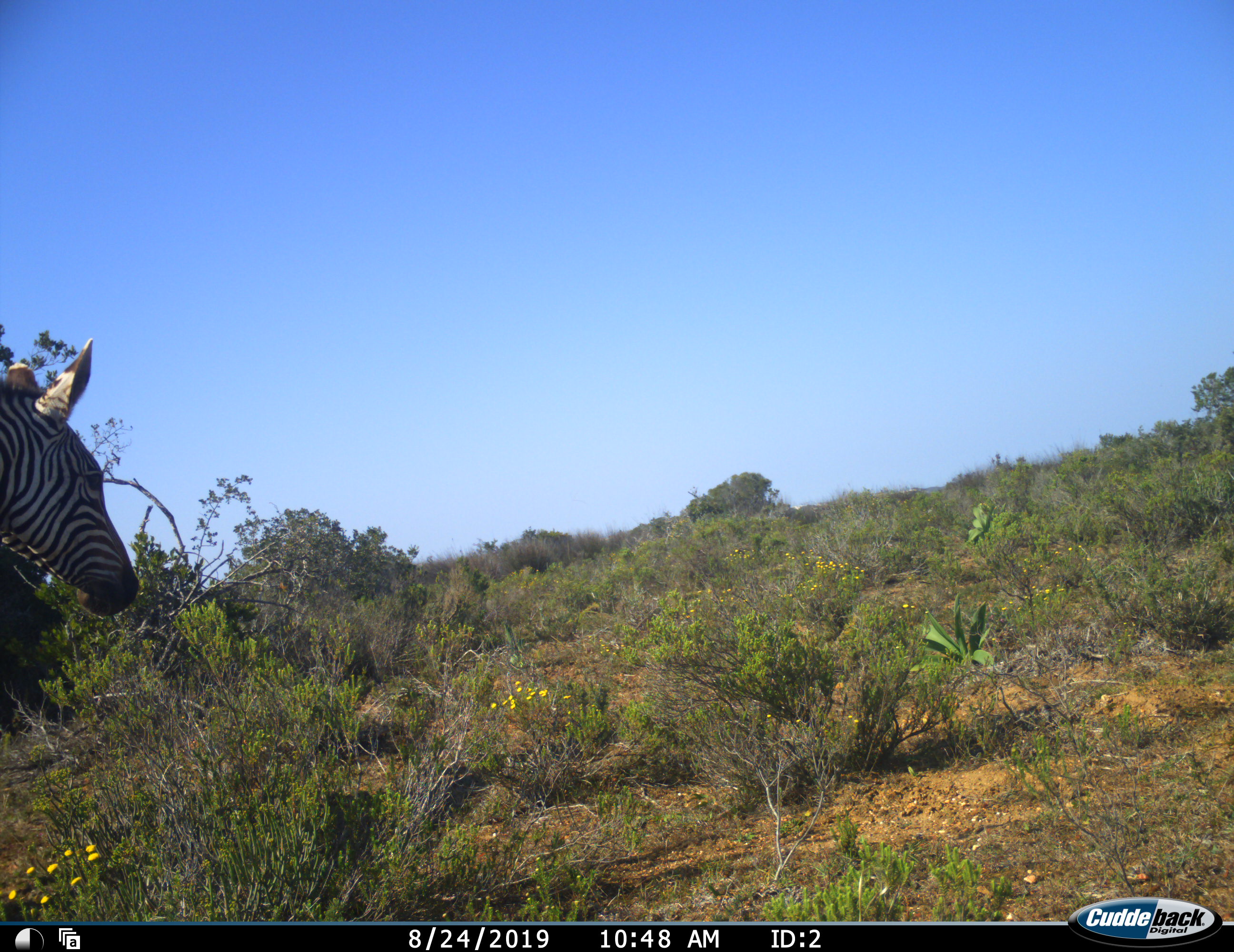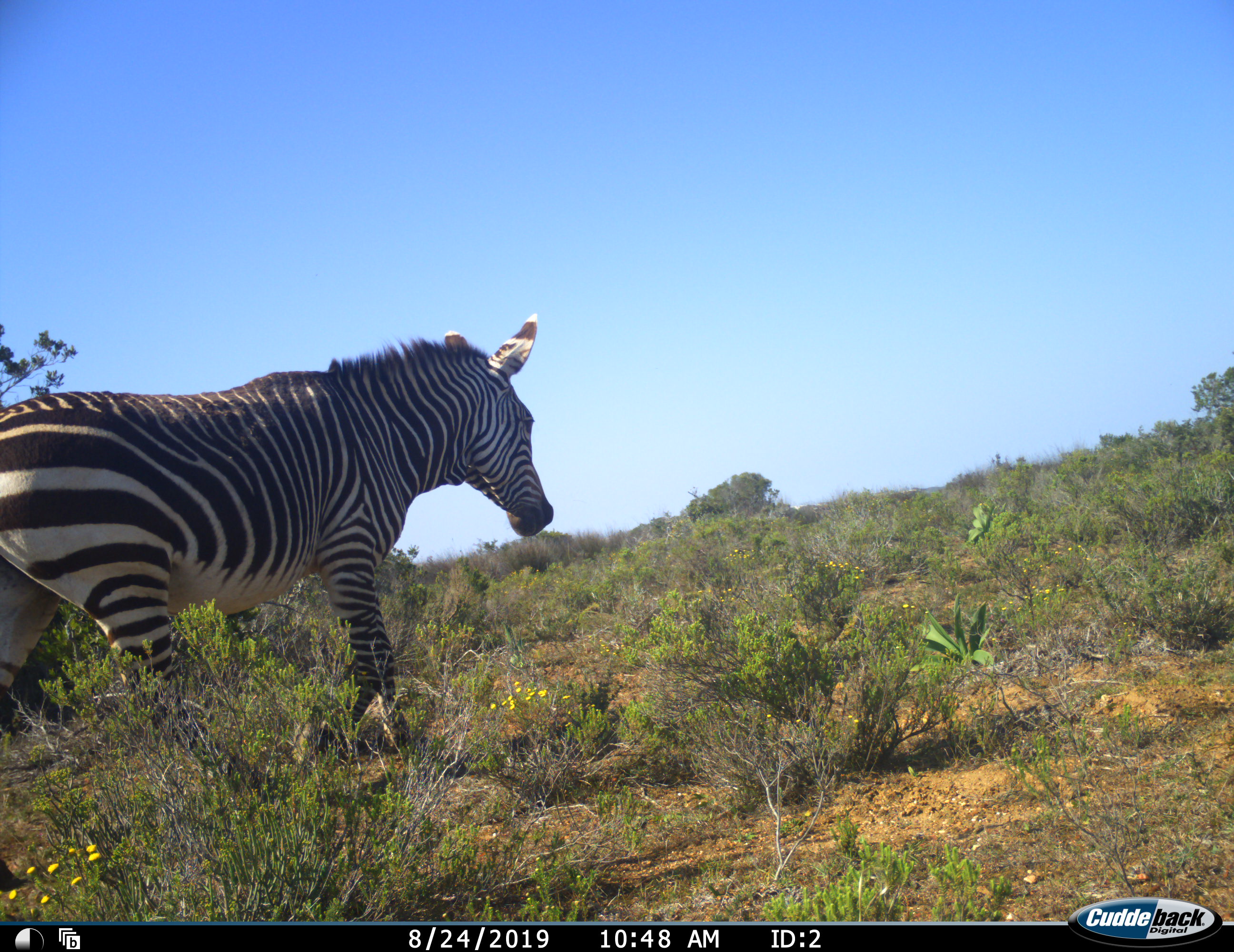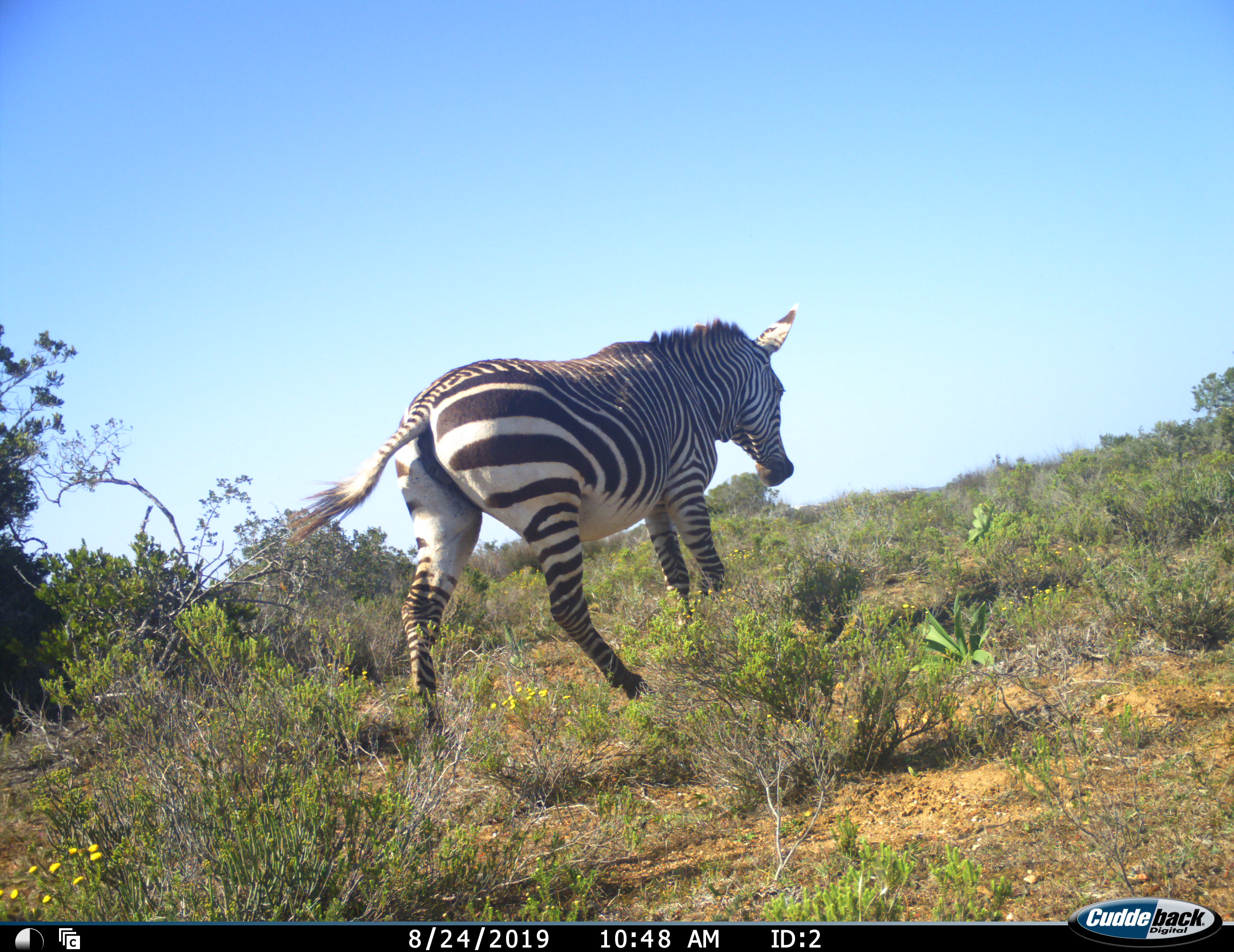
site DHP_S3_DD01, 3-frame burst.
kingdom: Animalia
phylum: Chordata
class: Mammalia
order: Perissodactyla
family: Equidae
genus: Equus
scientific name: Equus zebra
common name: mountain zebra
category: zebramountain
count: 1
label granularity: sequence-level